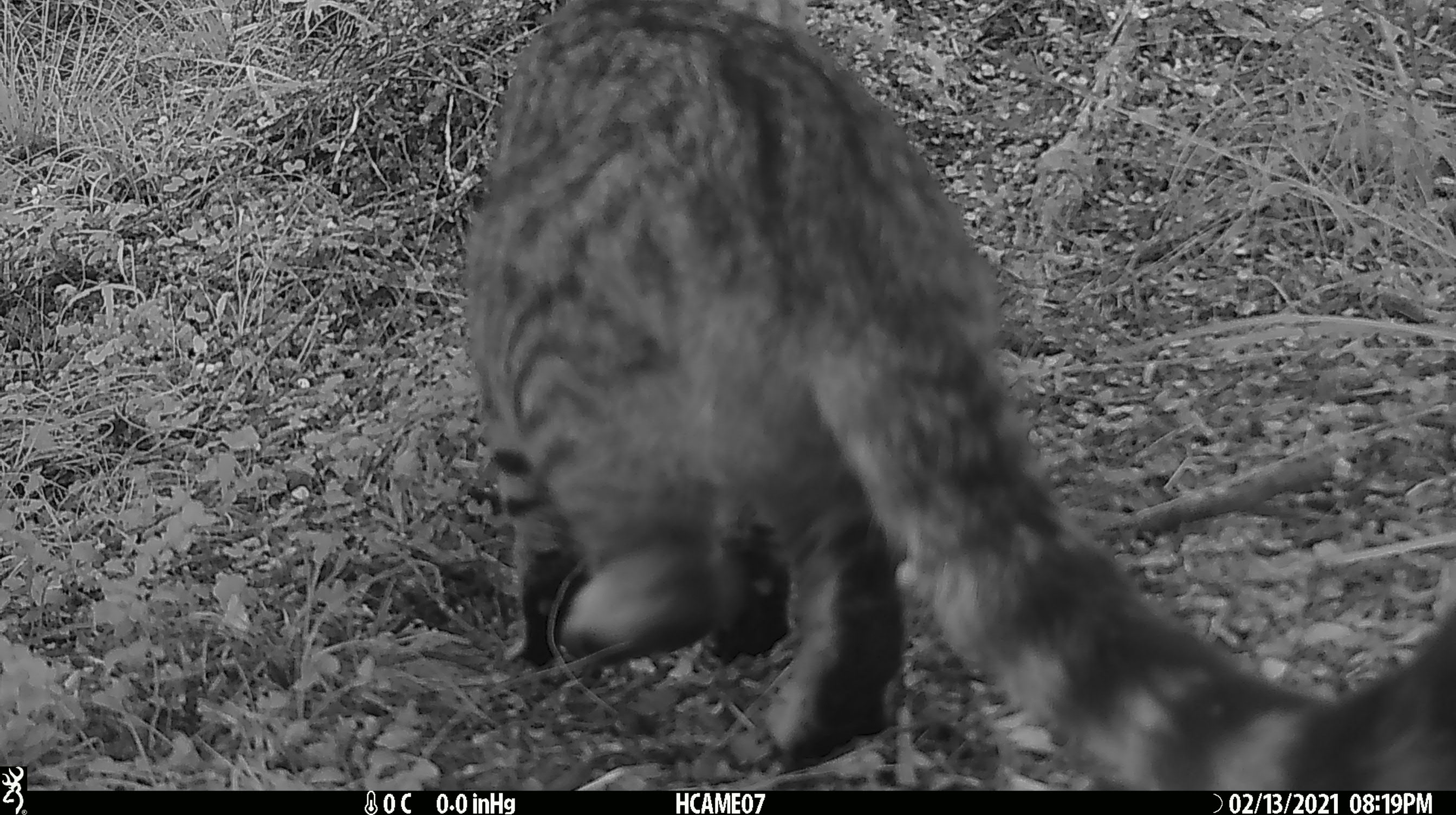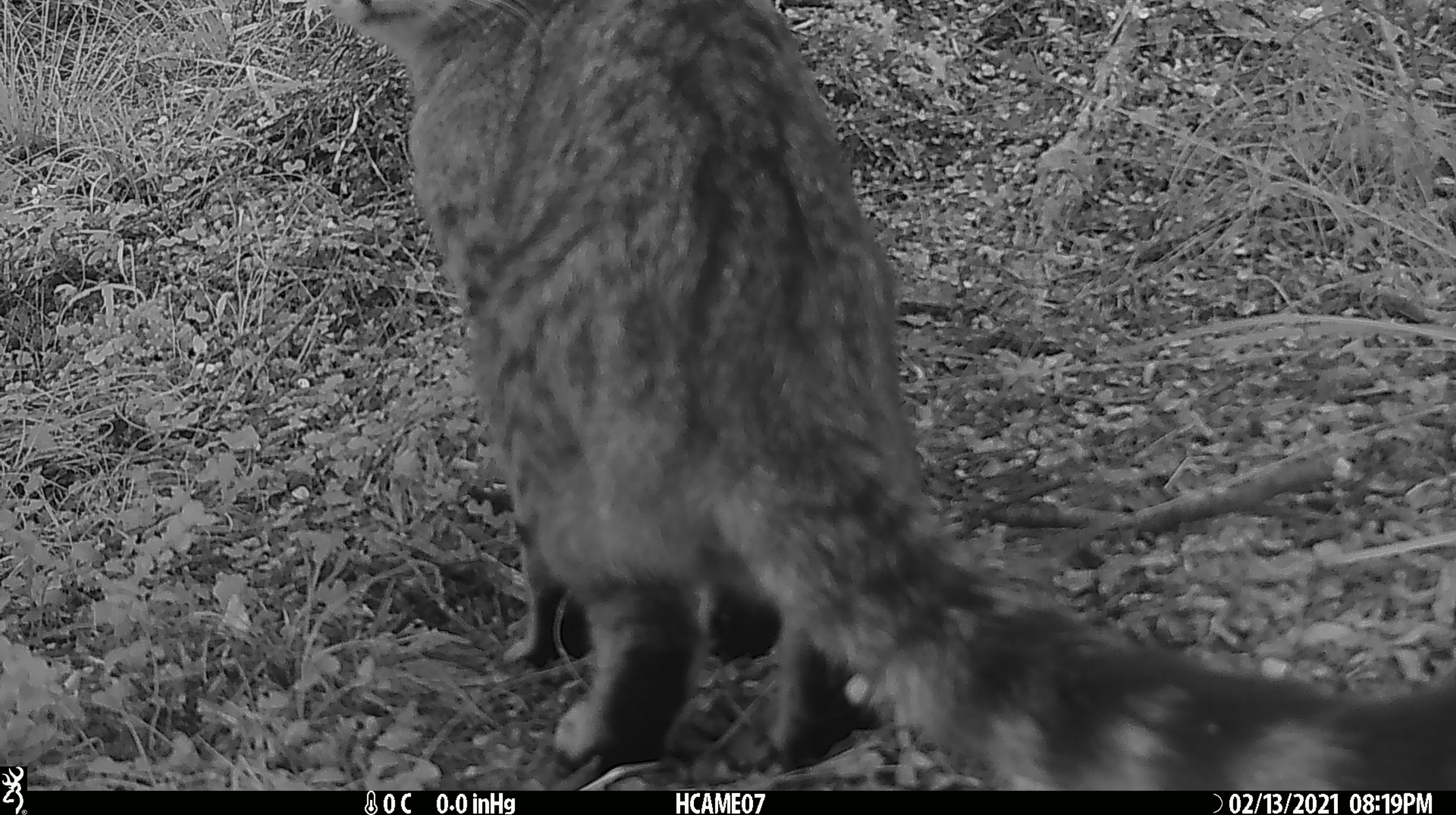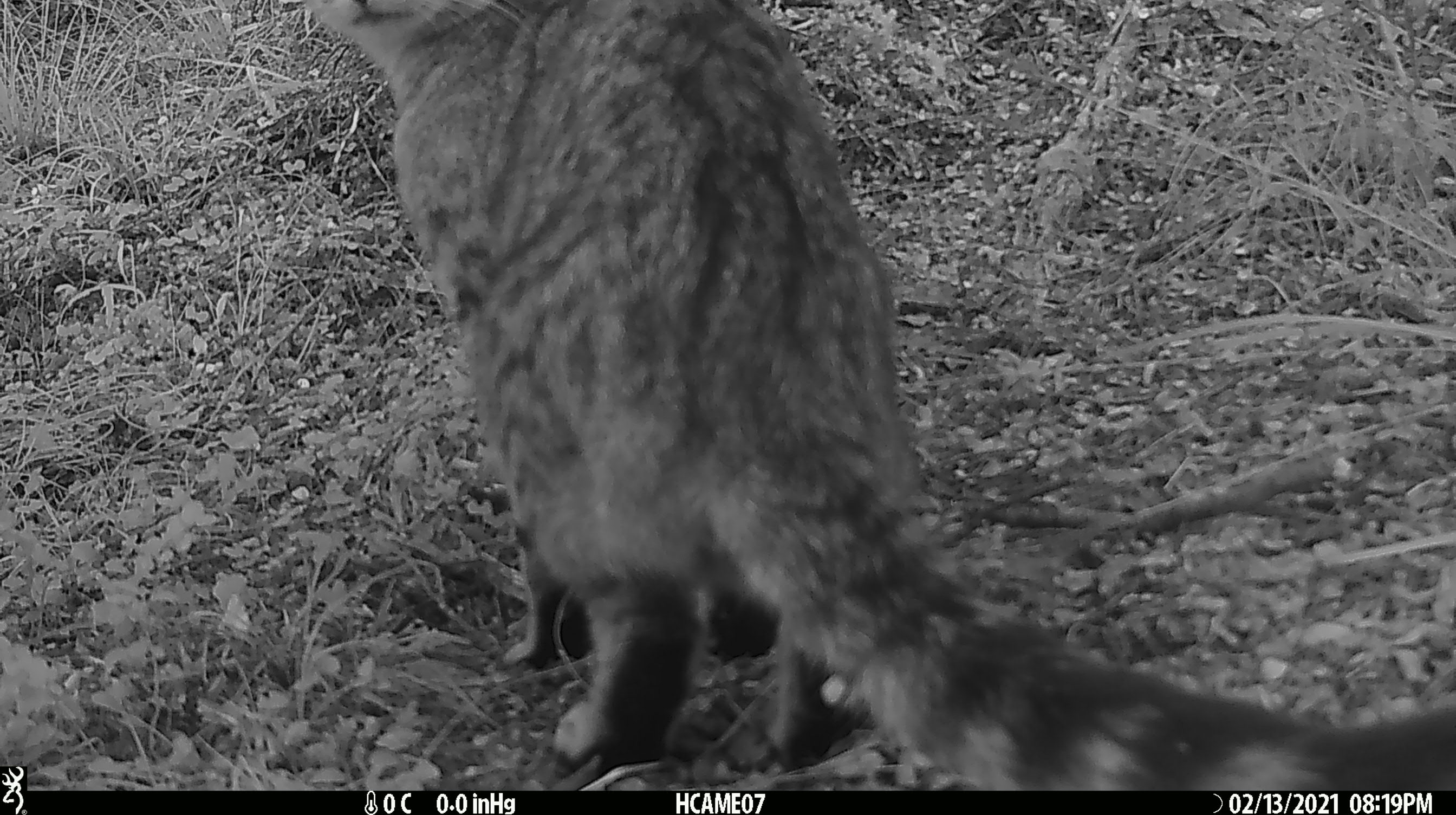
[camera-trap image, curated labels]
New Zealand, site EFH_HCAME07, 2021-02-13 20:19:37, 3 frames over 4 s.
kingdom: Animalia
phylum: Chordata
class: Mammalia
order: Carnivora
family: Felidae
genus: Felis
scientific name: Felis catus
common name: domestic cat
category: cat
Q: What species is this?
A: Cat (domestic cat) (Felis catus).